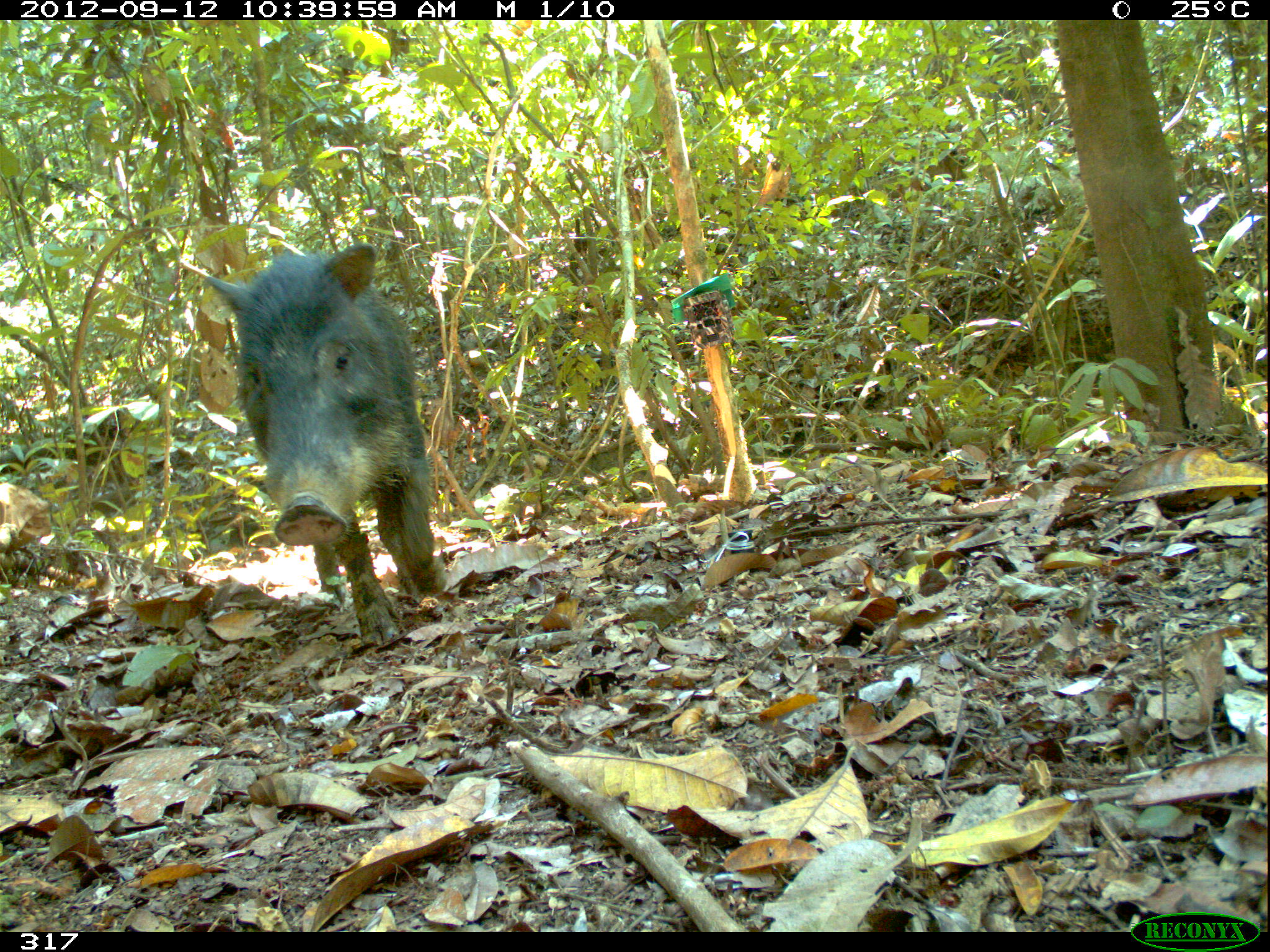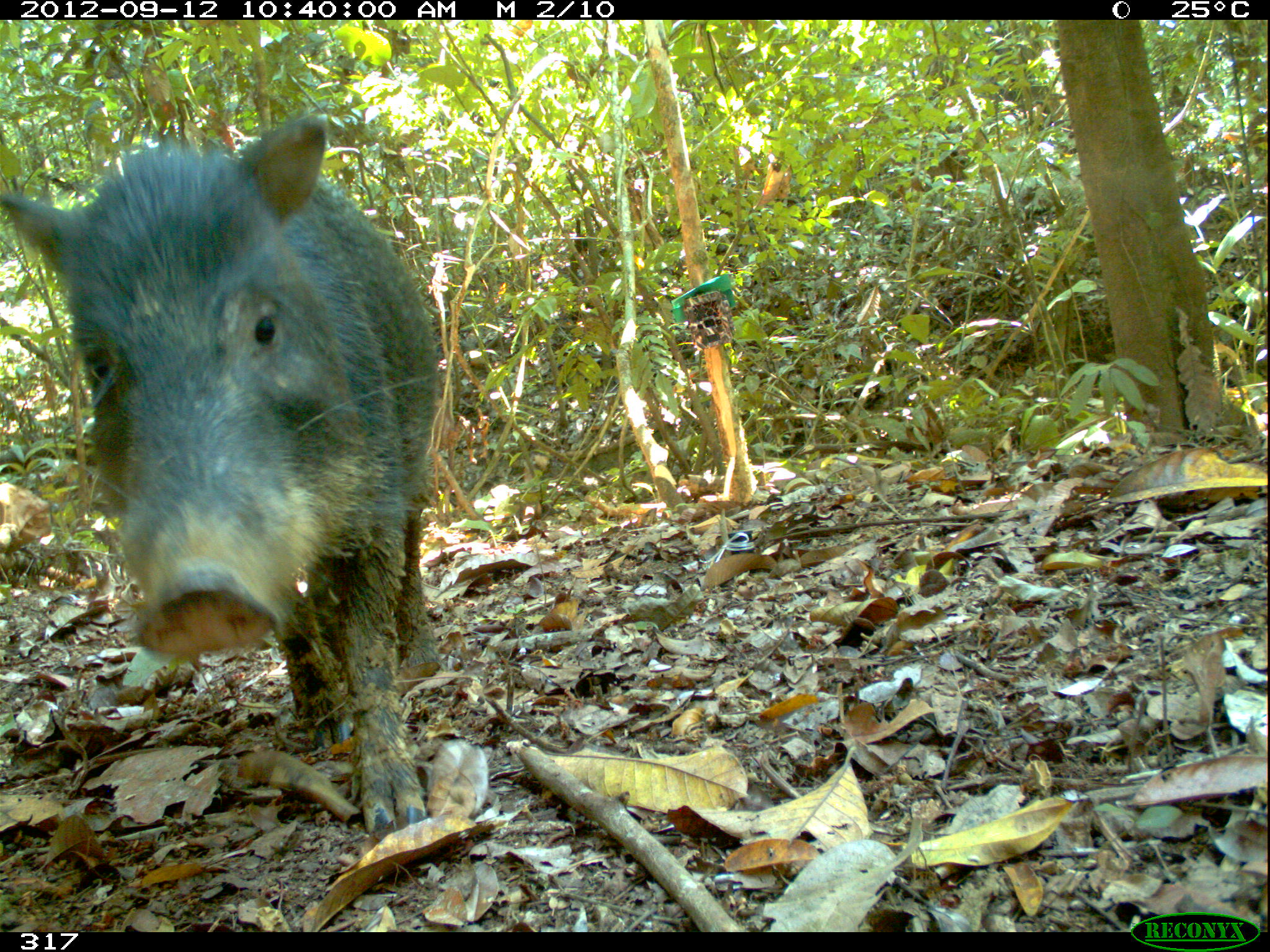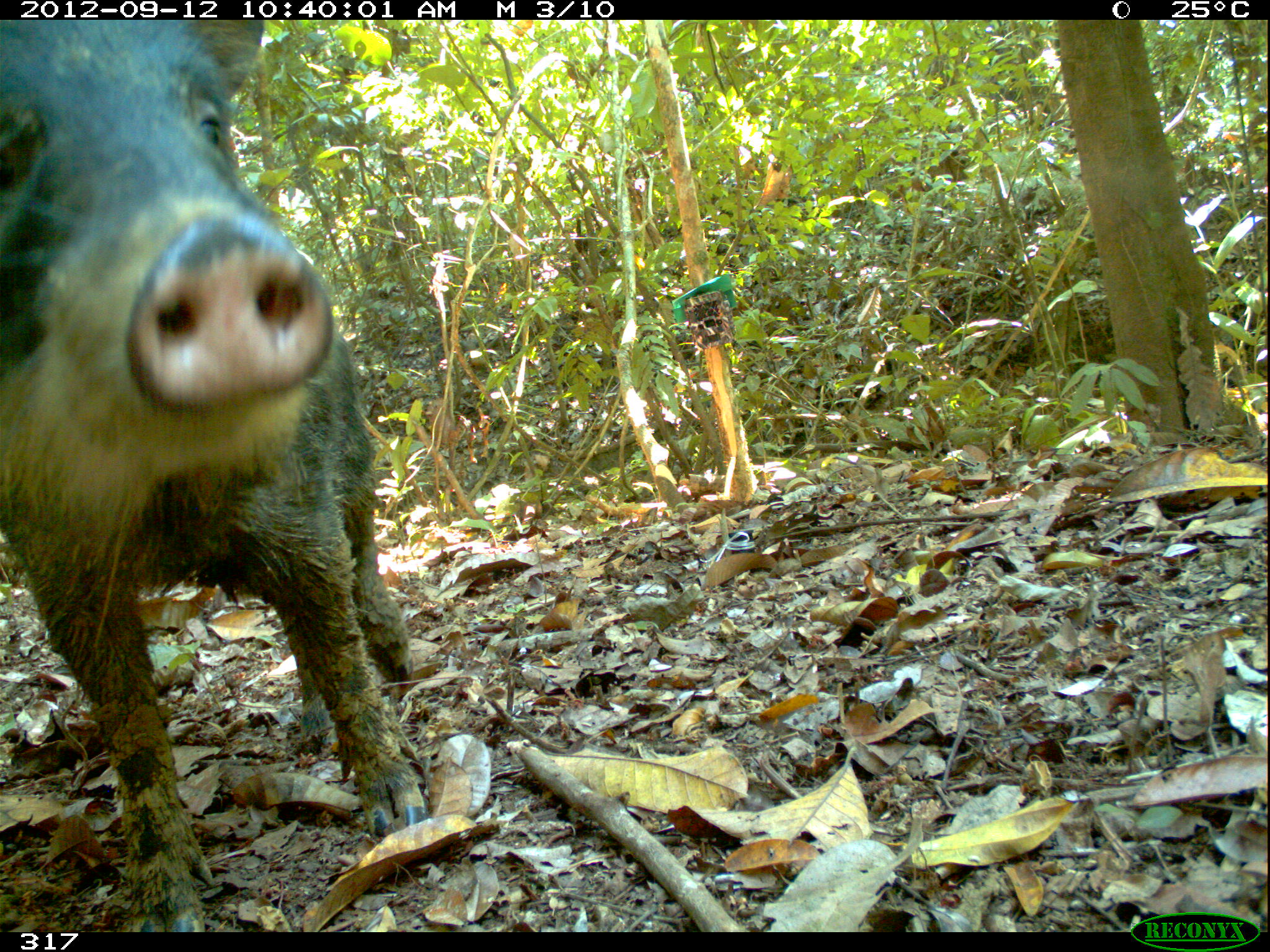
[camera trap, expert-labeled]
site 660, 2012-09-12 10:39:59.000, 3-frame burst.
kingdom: Animalia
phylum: Chordata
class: Mammalia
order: Artiodactyla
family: Tayassuidae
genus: Tayassu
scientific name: Tayassu pecari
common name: white-lipped peccary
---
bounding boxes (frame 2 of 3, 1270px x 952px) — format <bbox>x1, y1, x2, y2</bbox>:
tayassu pecari: <bbox>0, 114, 438, 832</bbox>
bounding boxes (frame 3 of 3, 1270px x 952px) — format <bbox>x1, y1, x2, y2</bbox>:
tayassu pecari: <bbox>1, 20, 422, 932</bbox>